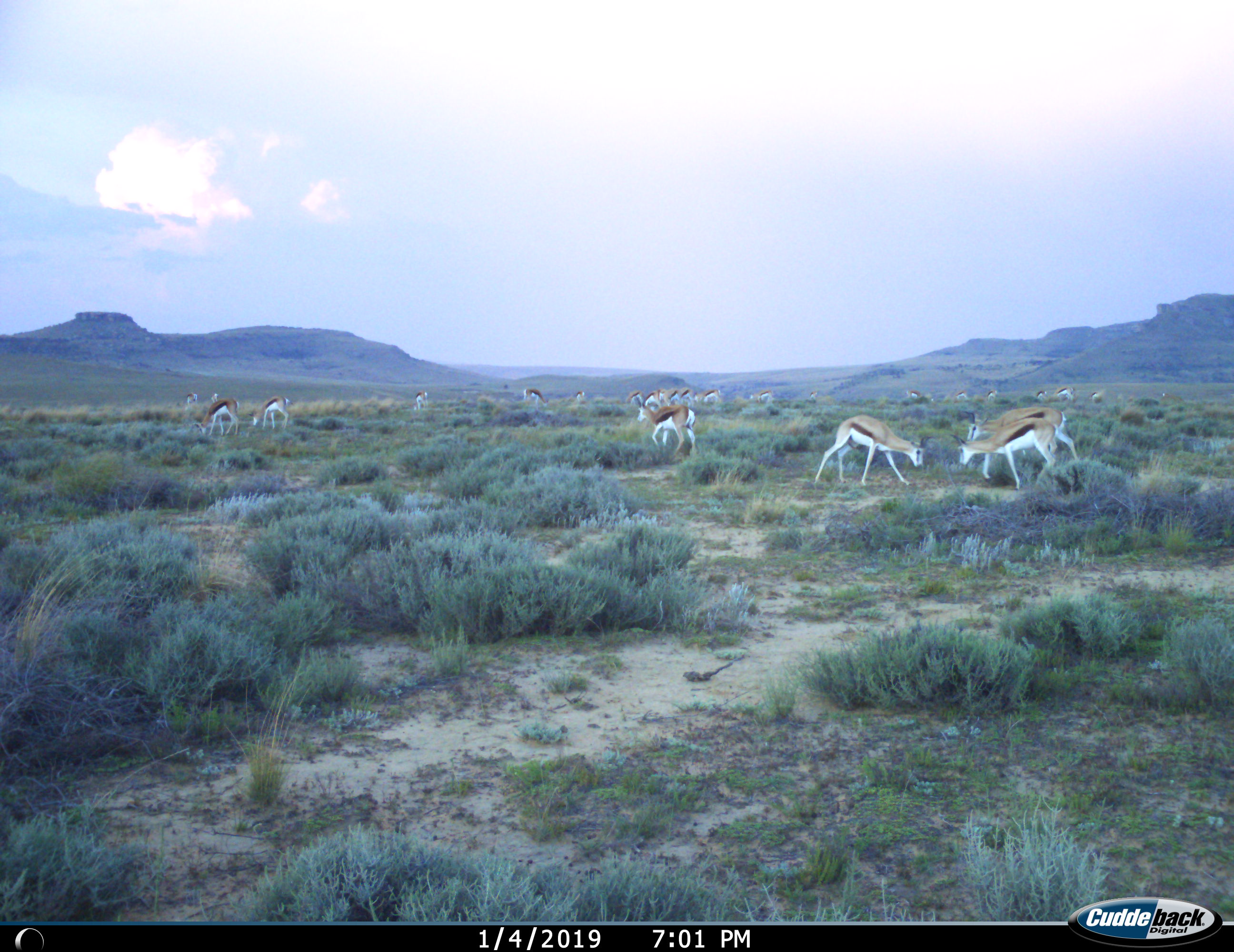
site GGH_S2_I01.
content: unidentified animal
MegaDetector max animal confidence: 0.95